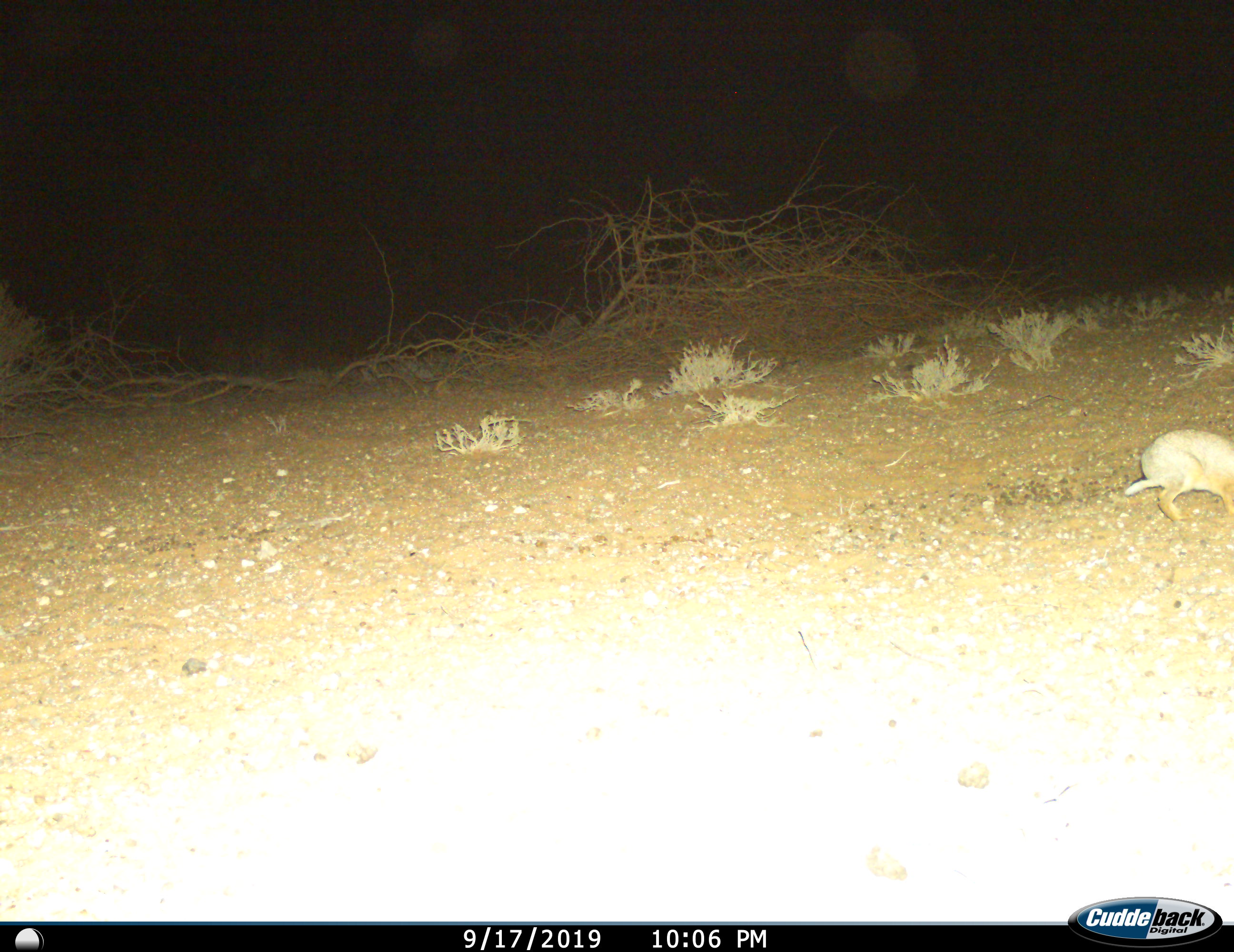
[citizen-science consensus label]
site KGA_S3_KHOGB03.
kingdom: Animalia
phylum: Chordata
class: Mammalia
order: Lagomorpha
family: Leporidae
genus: Lepus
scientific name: Lepus capensis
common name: cape hare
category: harecape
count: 1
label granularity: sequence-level